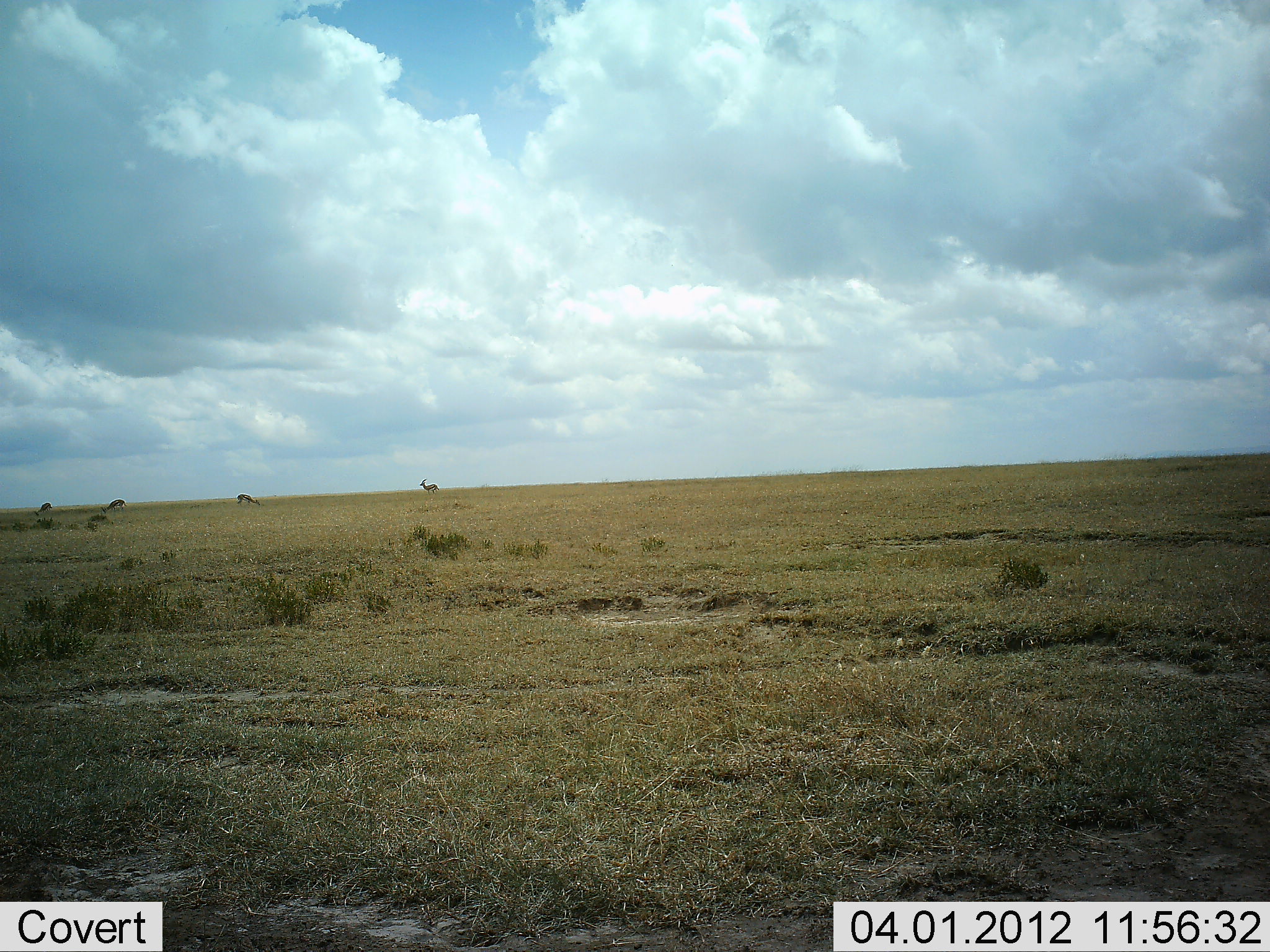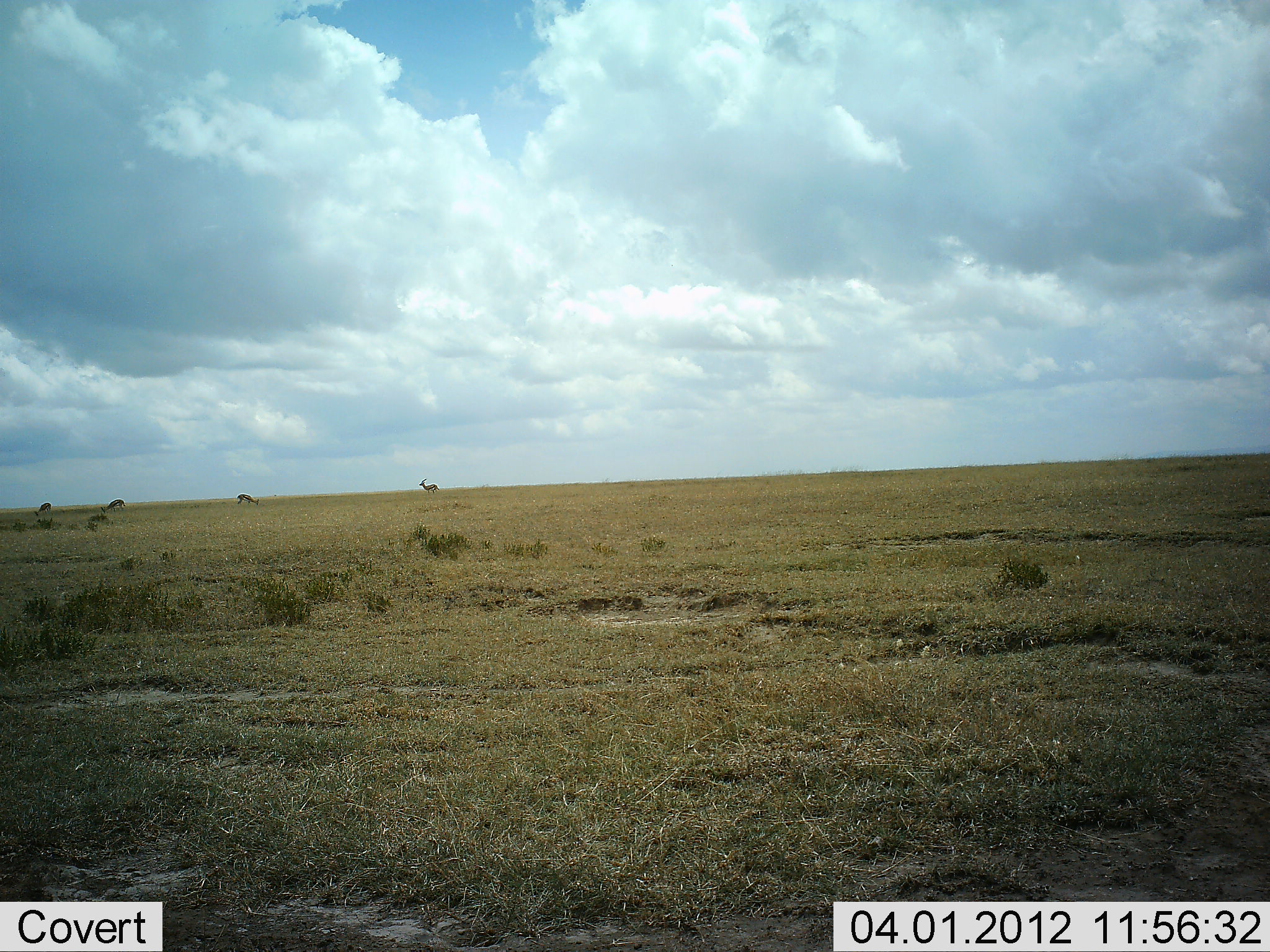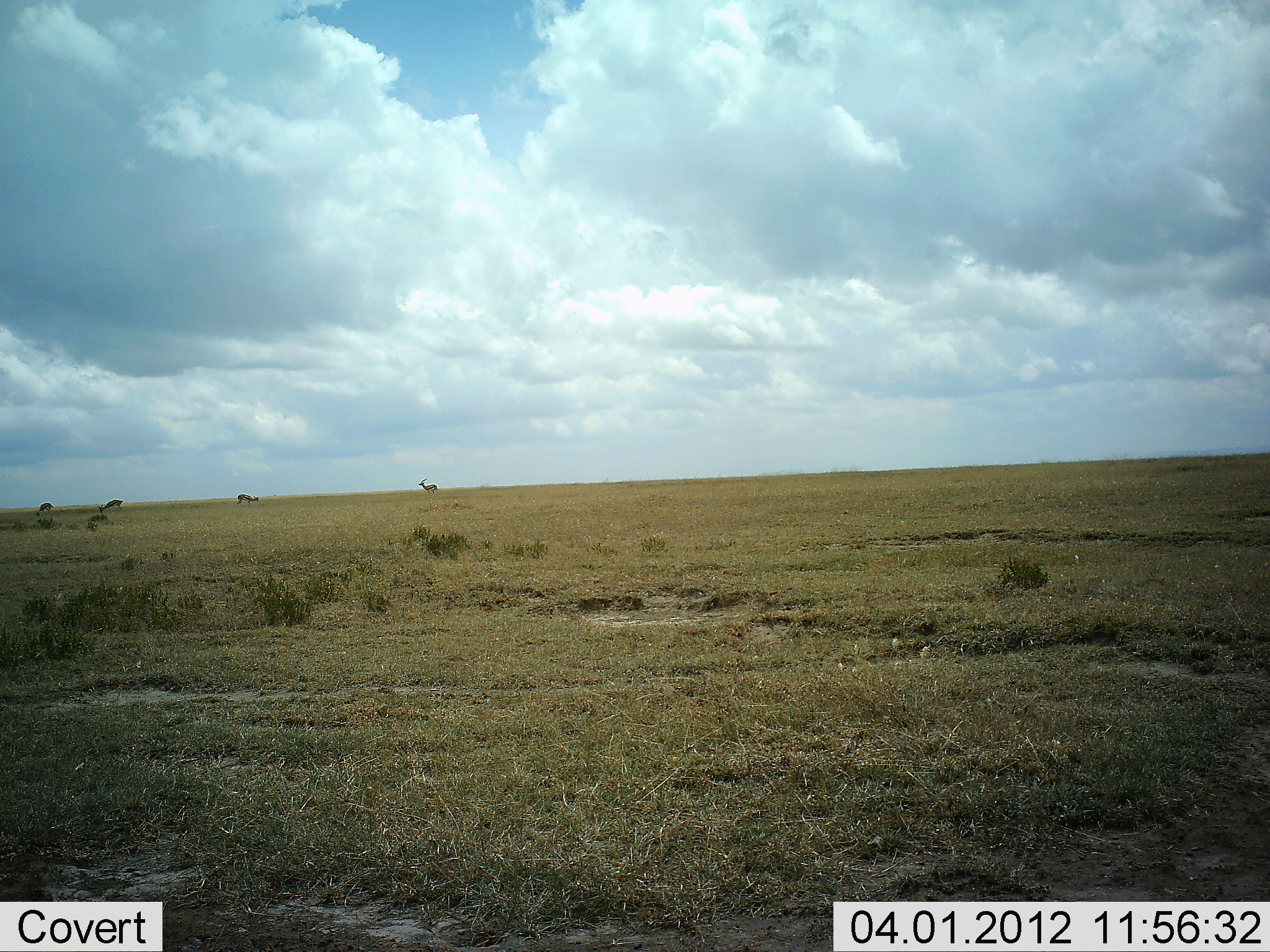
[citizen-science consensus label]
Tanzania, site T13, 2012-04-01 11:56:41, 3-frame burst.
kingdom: Animalia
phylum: Chordata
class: Mammalia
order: Artiodactyla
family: Bovidae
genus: Eudorcas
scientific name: Eudorcas thomsonii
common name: thomson's gazelle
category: gazellethomsons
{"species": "gazellethomsons (thomson's gazelle) (Eudorcas thomsonii)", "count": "5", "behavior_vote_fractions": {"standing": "33%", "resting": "0%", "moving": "17%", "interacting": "0%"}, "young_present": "0%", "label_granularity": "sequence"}